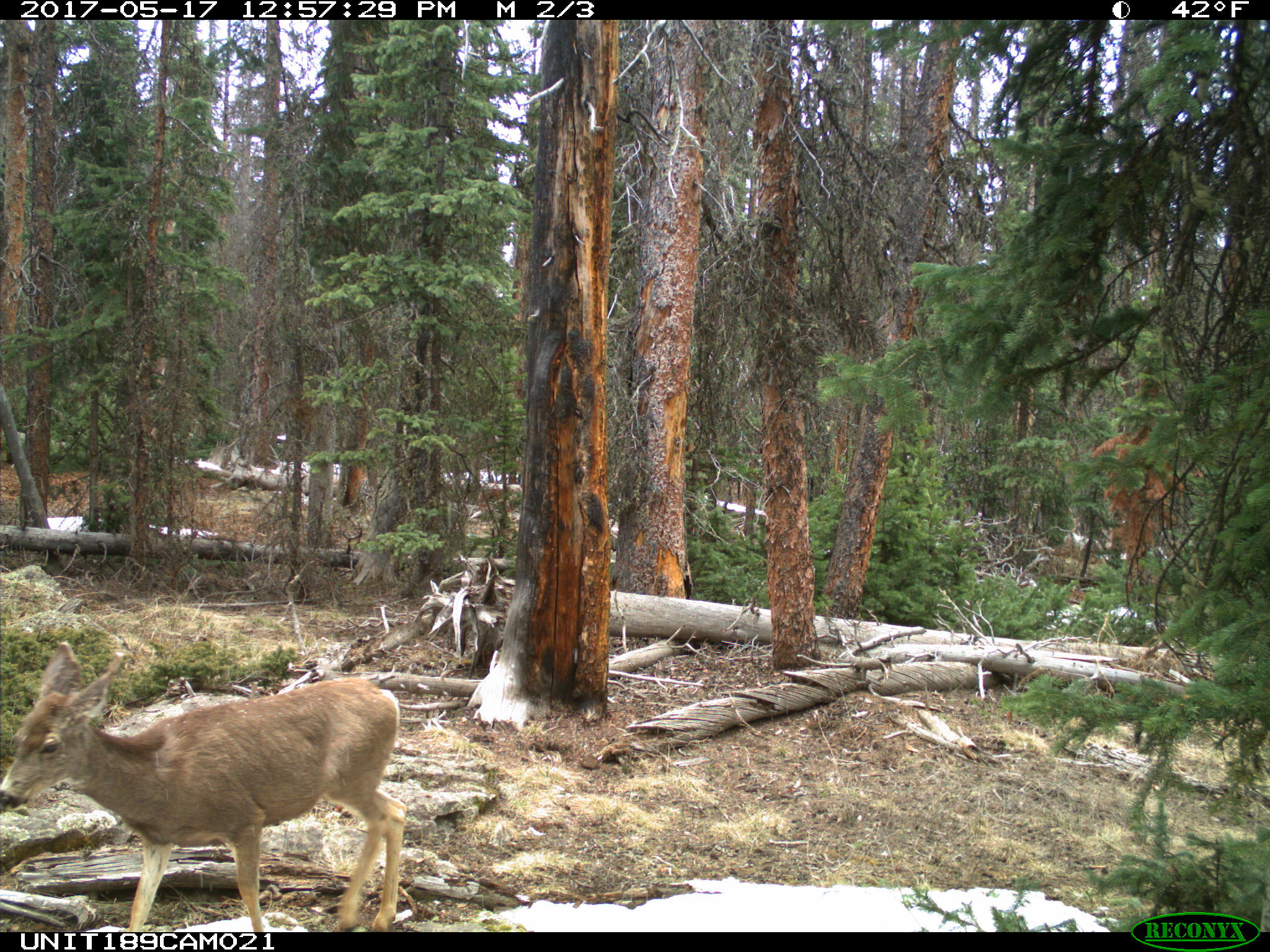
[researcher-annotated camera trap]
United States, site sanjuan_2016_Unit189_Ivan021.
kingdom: Animalia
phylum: Chordata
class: Mammalia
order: Artiodactyla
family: Cervidae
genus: Odocoileus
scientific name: Odocoileus hemionus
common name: mule deer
Odocoileus hemionus (mule deer).